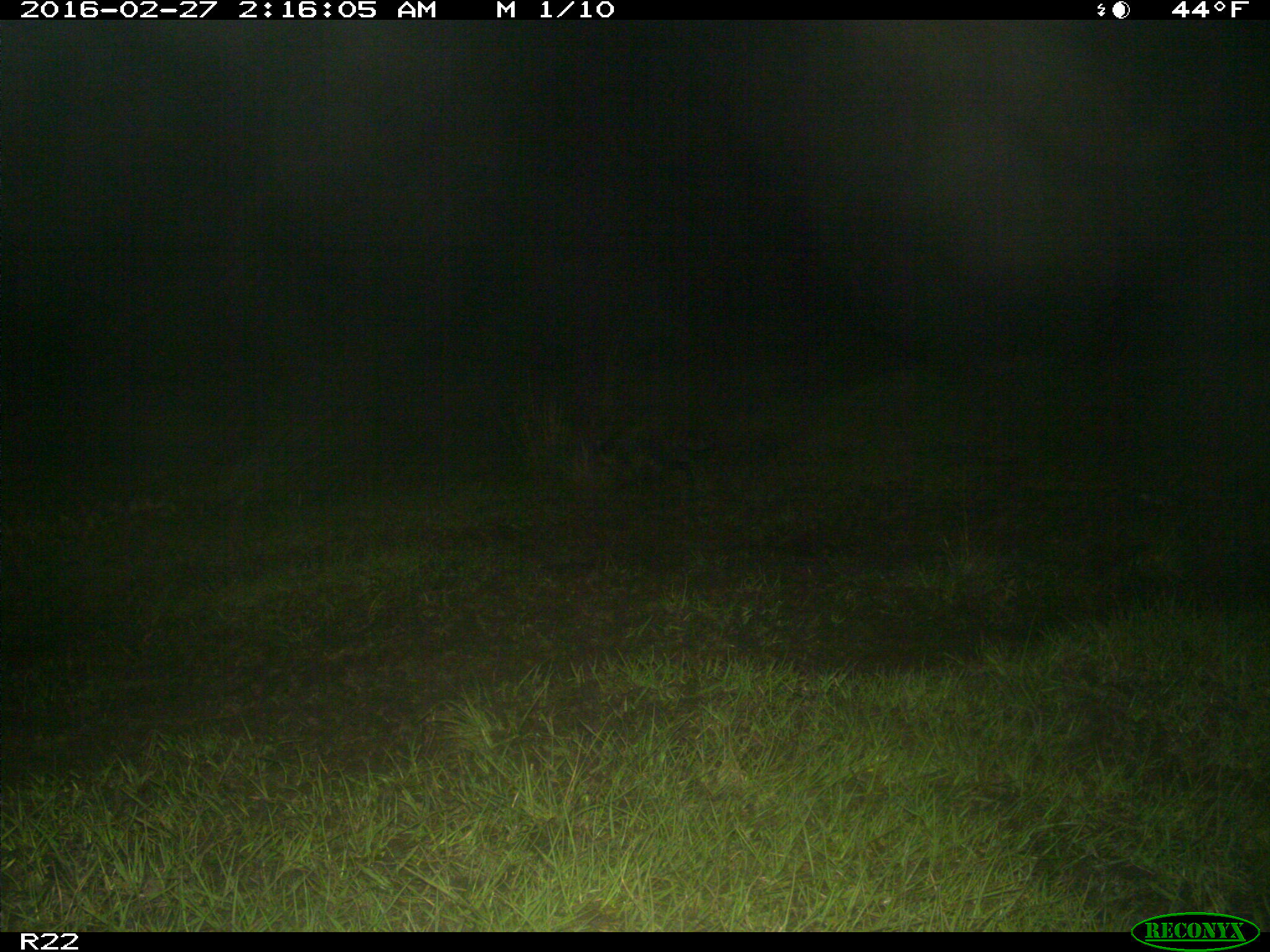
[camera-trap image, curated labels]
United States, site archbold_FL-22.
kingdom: Animalia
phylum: Chordata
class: Mammalia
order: Carnivora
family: Procyonidae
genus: Procyon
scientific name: Procyon lotor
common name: common raccoon